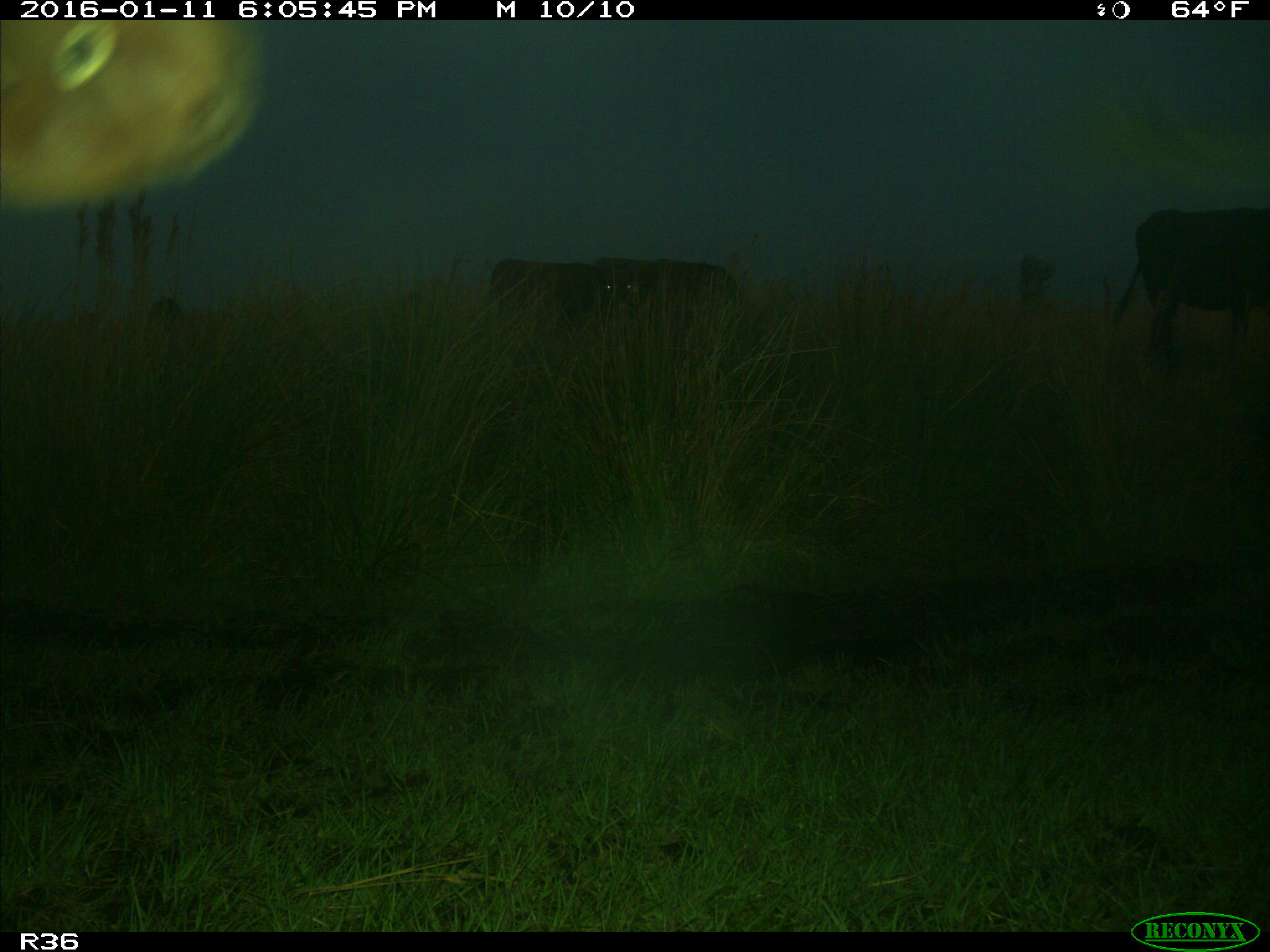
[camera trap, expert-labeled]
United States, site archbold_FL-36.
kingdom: Animalia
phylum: Chordata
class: Mammalia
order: Artiodactyla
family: Bovidae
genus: Bos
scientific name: Bos taurus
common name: domestic cow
Bos taurus (domestic cow).